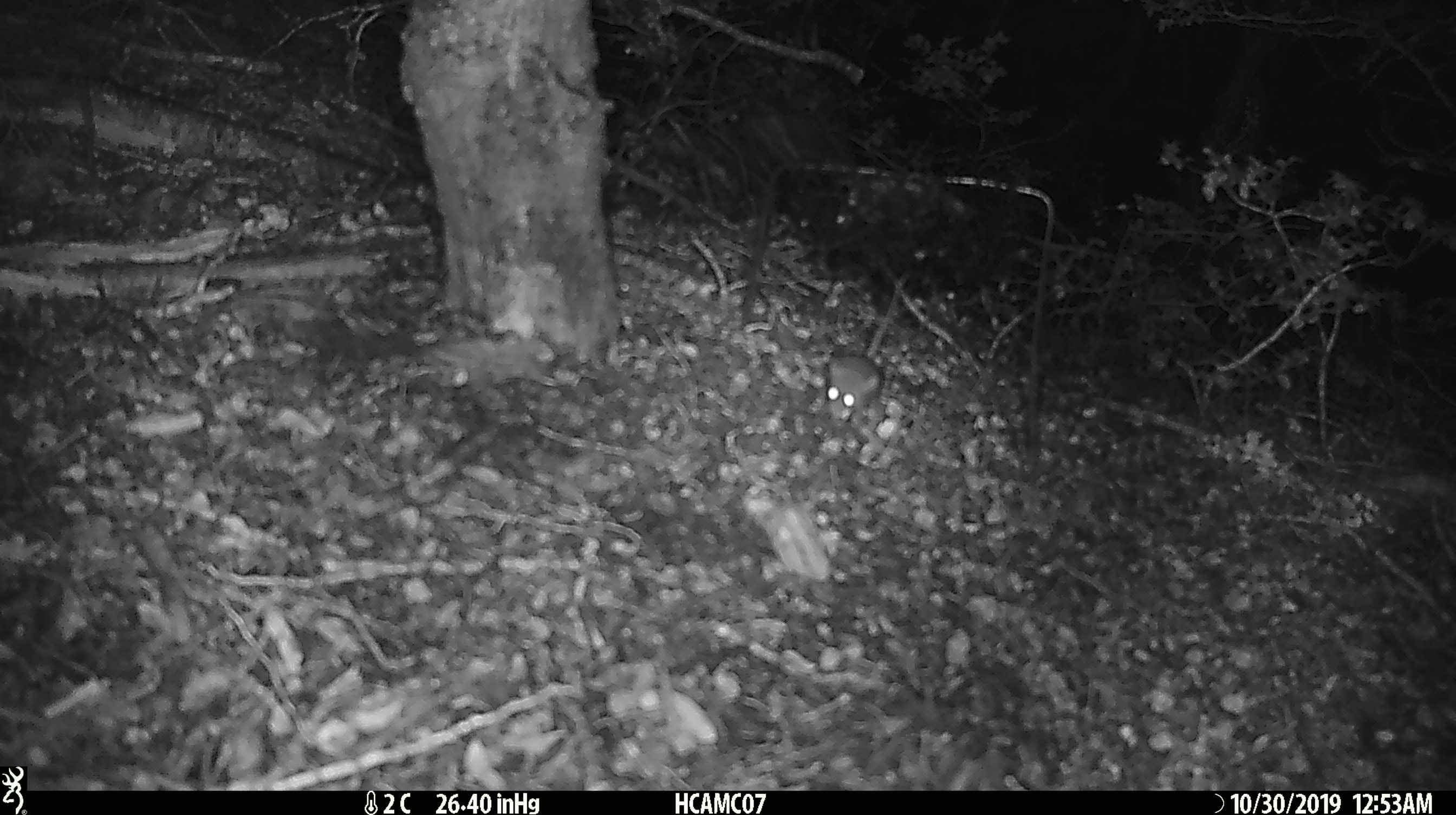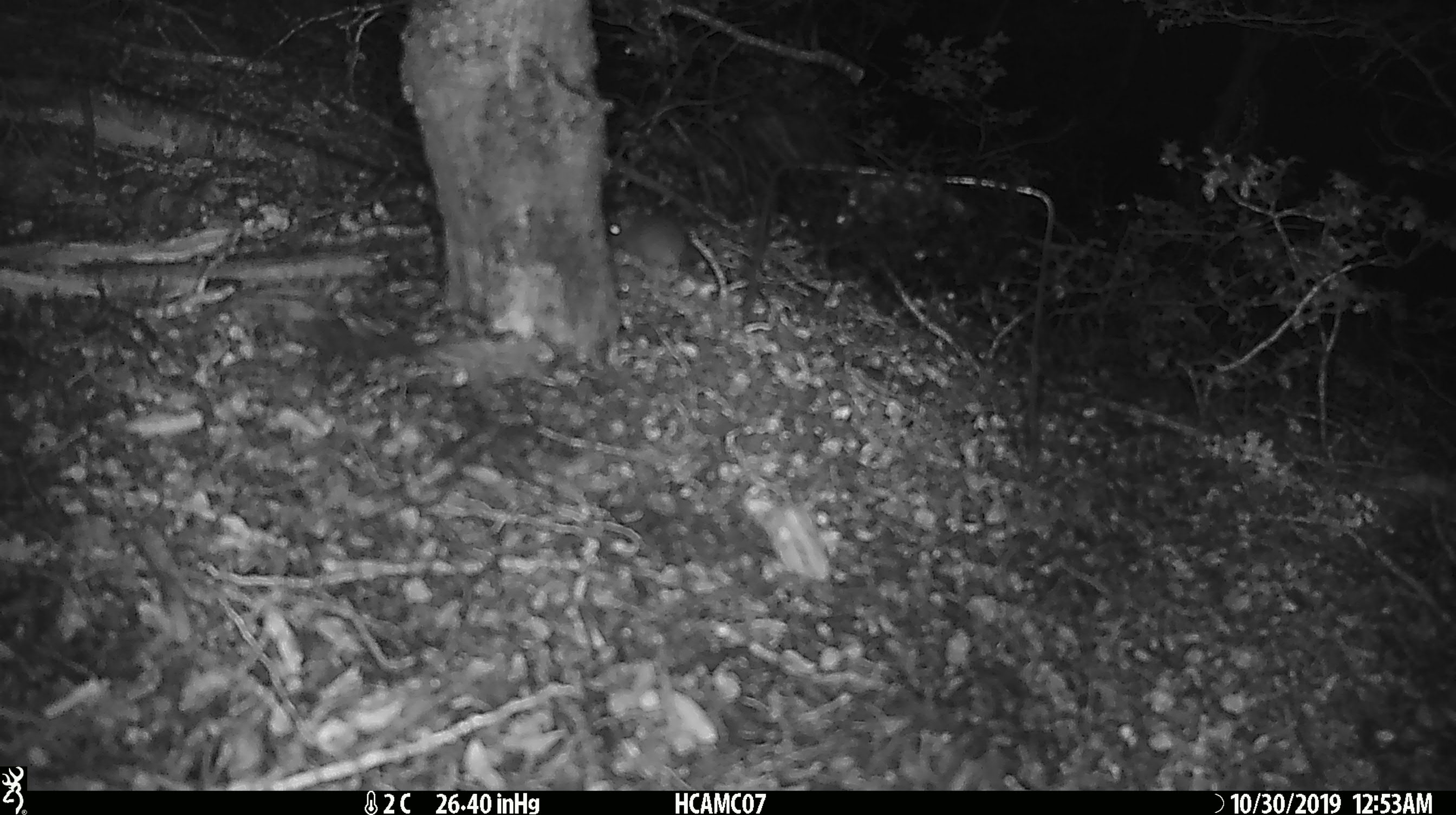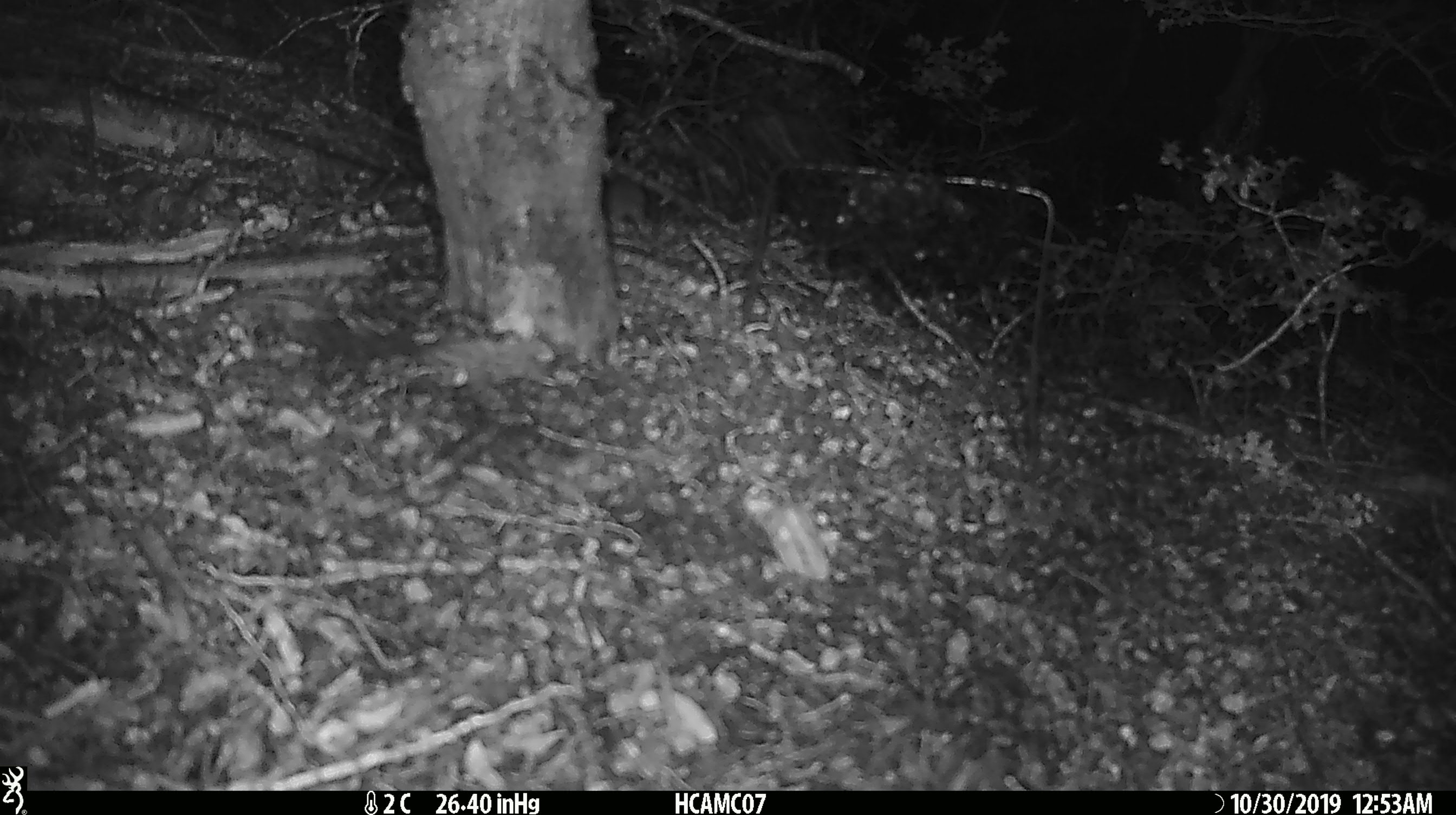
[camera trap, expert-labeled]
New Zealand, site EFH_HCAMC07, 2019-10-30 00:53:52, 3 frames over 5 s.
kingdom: Animalia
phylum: Chordata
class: Mammalia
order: Rodentia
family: Muridae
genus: Mus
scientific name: Mus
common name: mouse